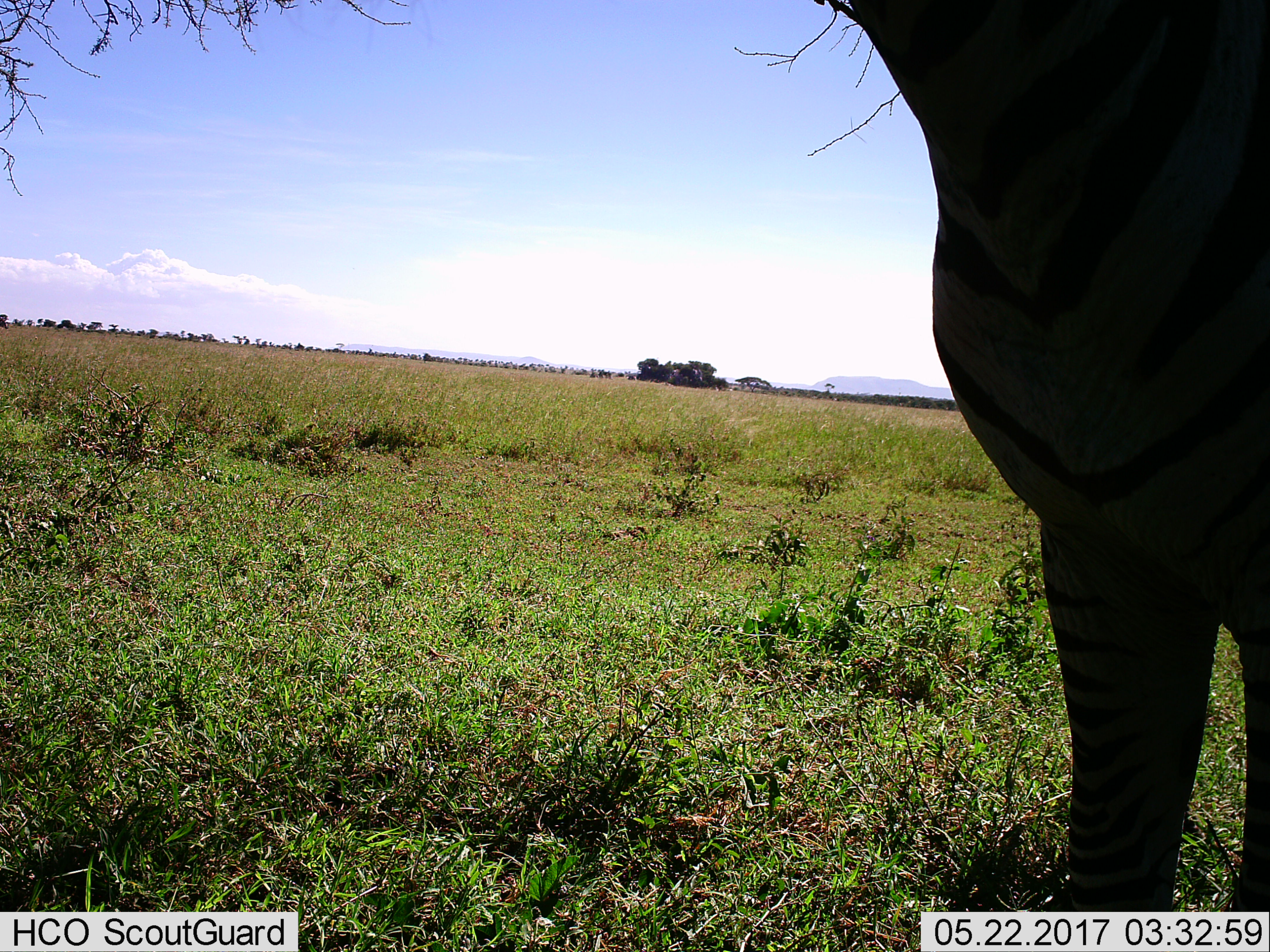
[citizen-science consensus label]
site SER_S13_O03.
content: unidentified animal